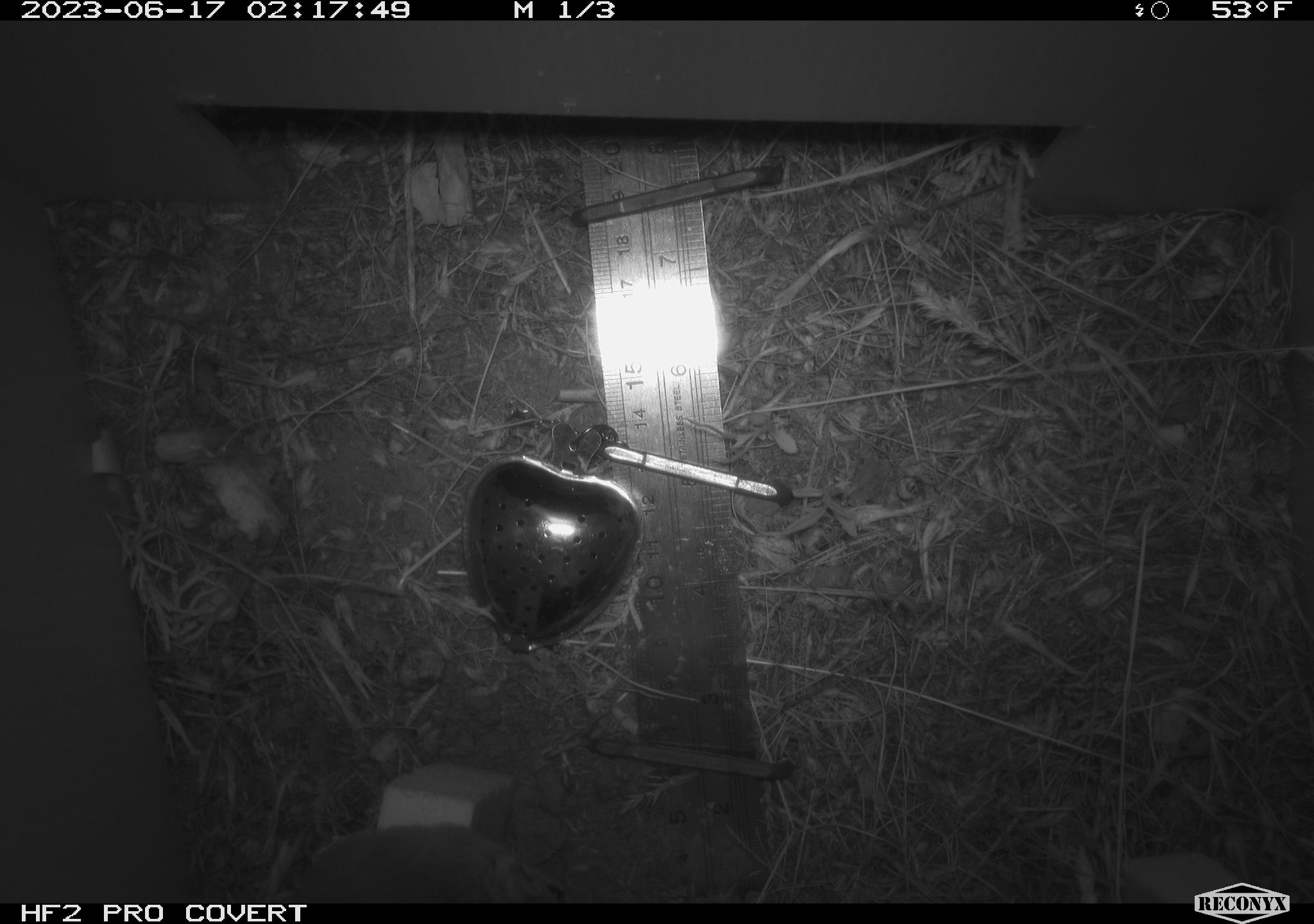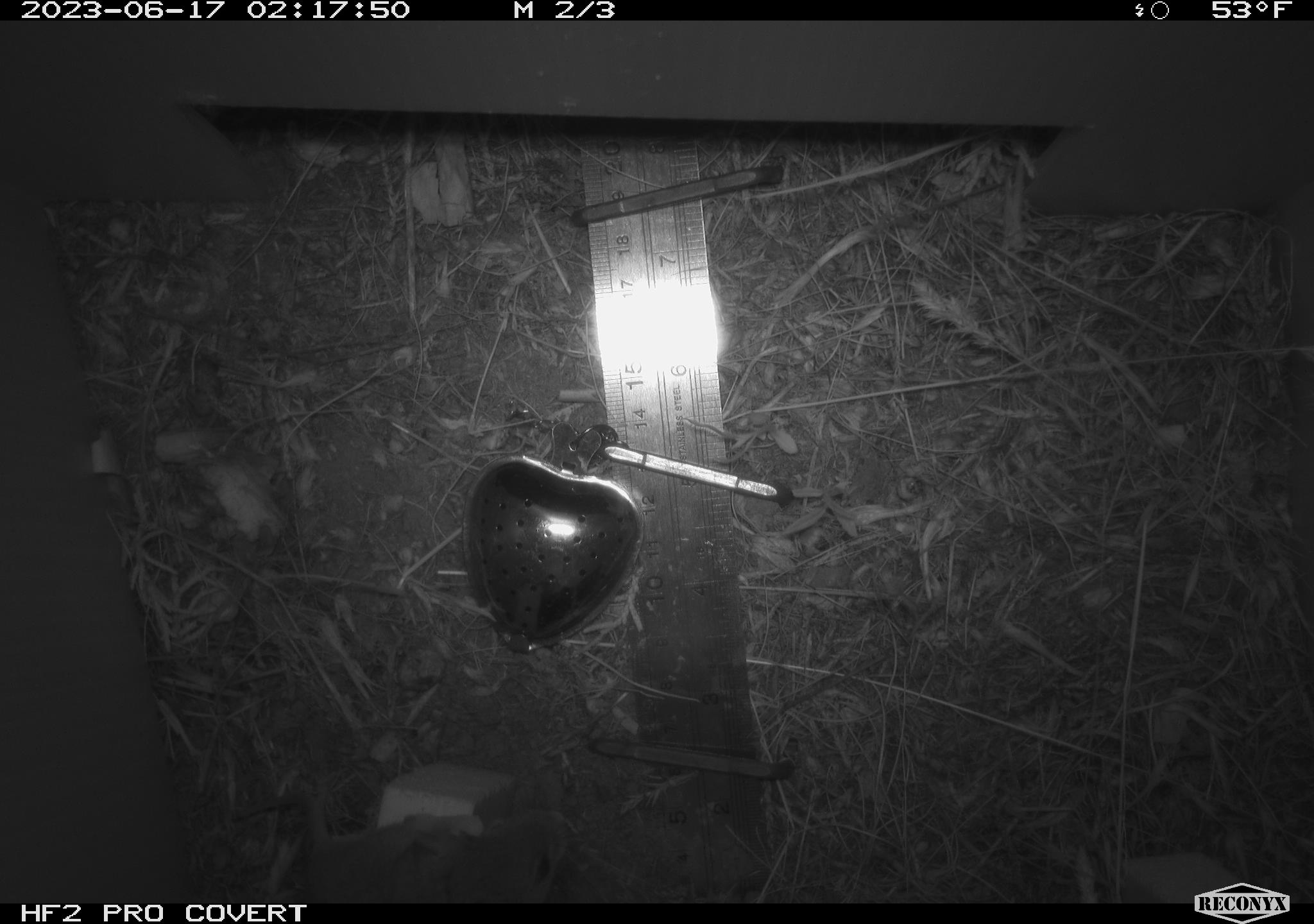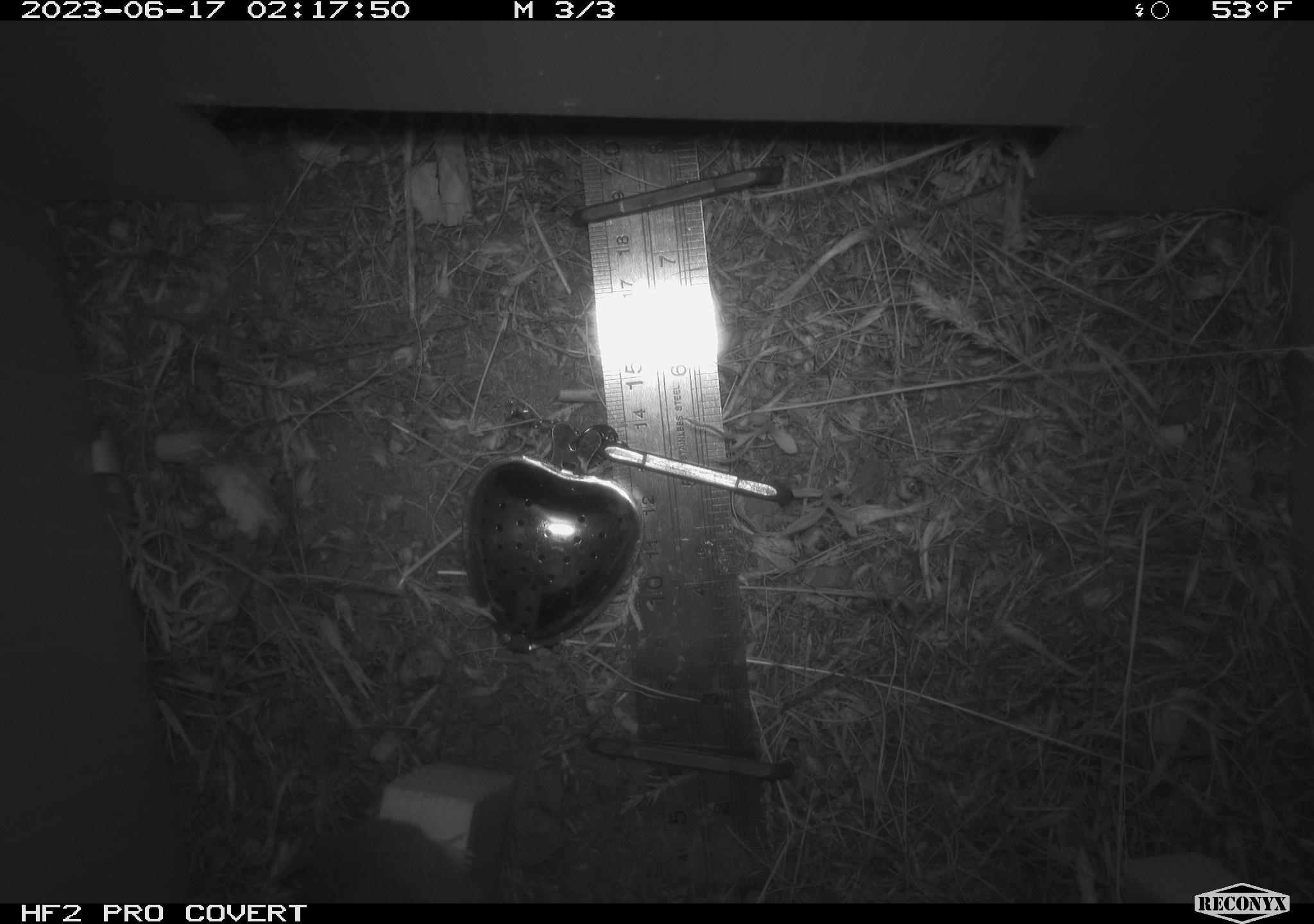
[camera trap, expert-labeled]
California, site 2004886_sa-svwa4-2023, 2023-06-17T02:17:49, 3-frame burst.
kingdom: Animalia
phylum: Chordata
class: Mammalia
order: Rodentia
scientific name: Rodentia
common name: mouse species